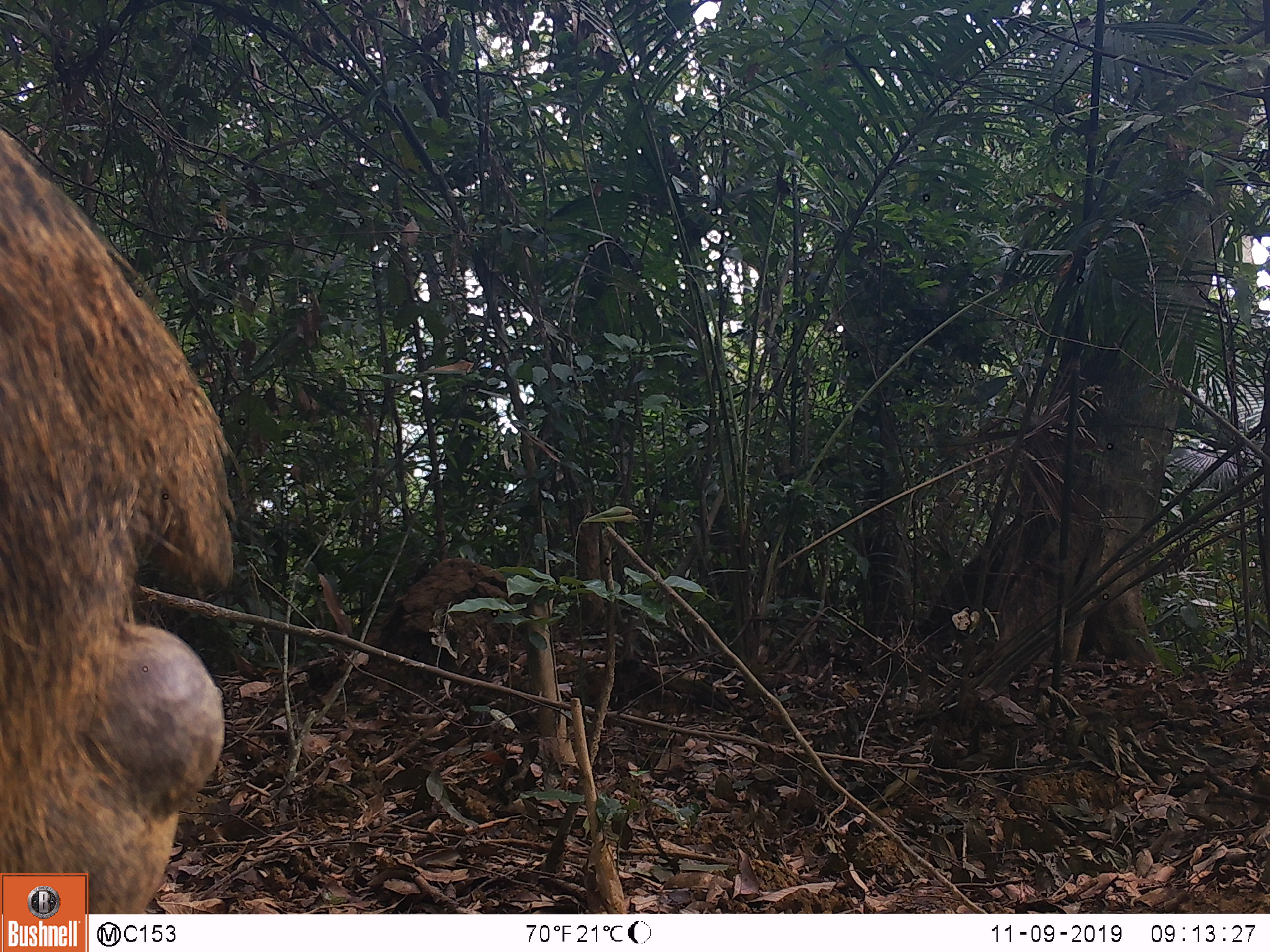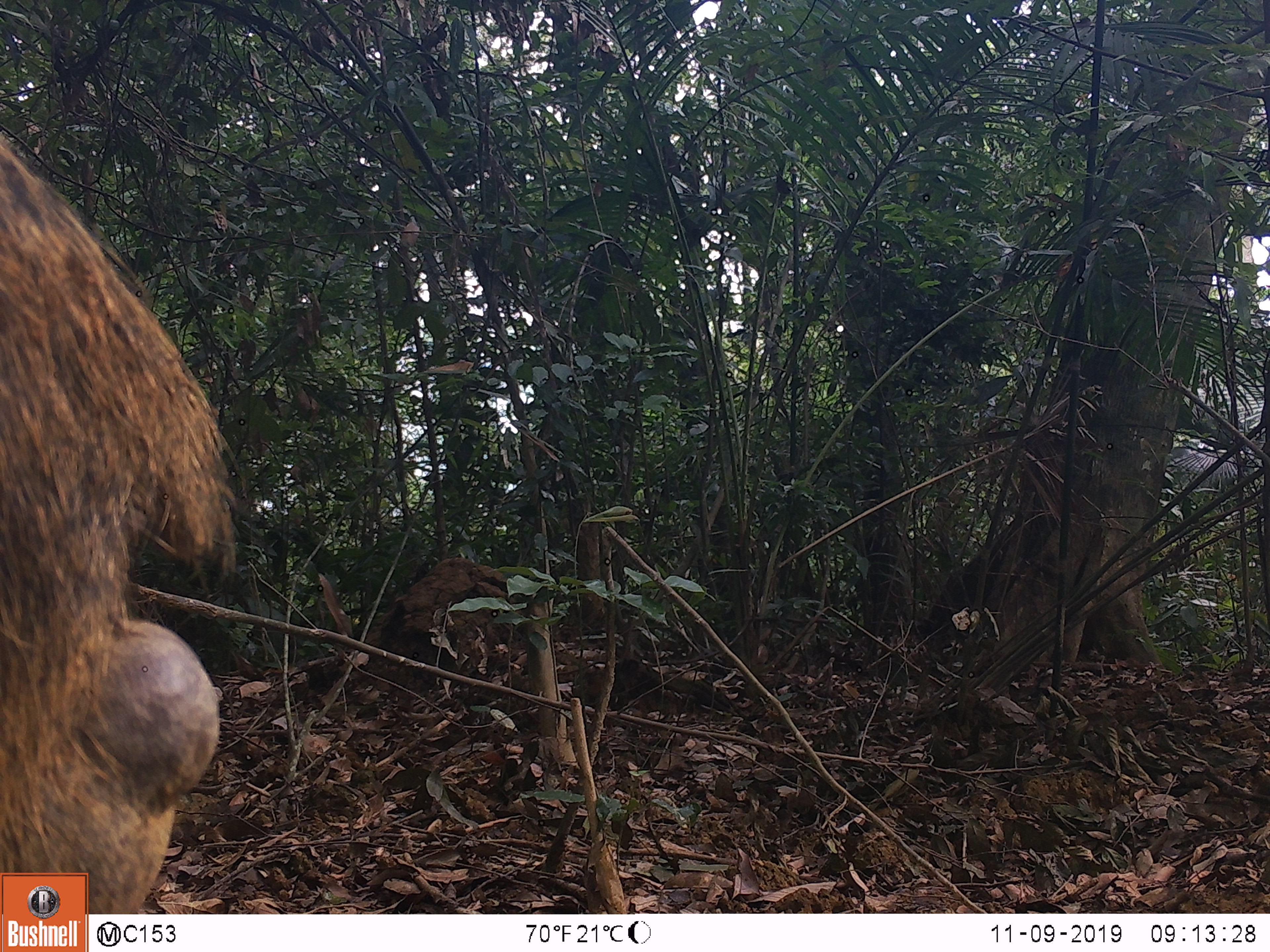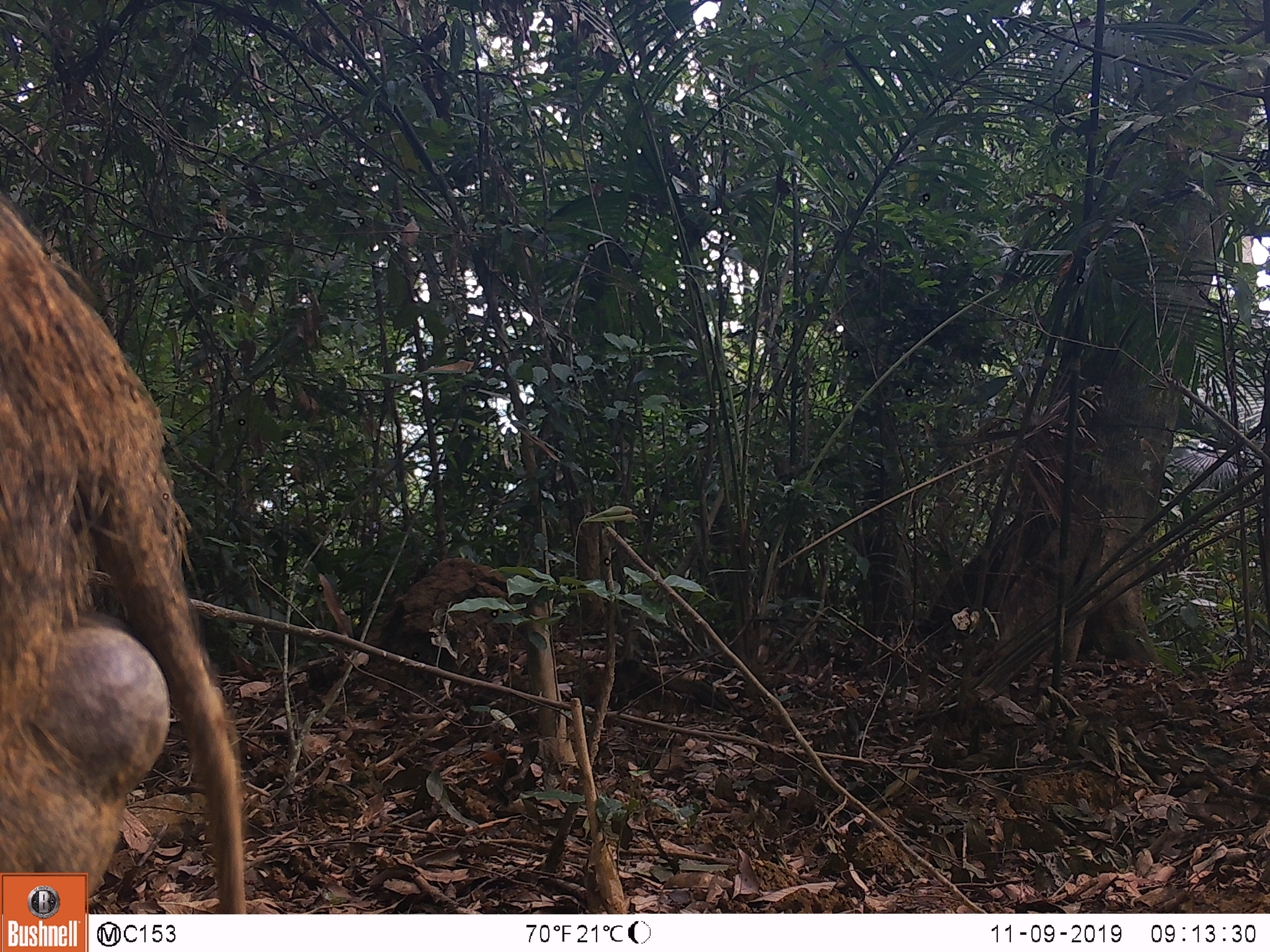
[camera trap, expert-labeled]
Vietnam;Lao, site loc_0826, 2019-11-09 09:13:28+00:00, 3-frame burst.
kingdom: Animalia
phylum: Chordata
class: Mammalia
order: Artiodactyla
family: Suidae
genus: Sus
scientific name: Sus scrofa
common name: eurasian wild pig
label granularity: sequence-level